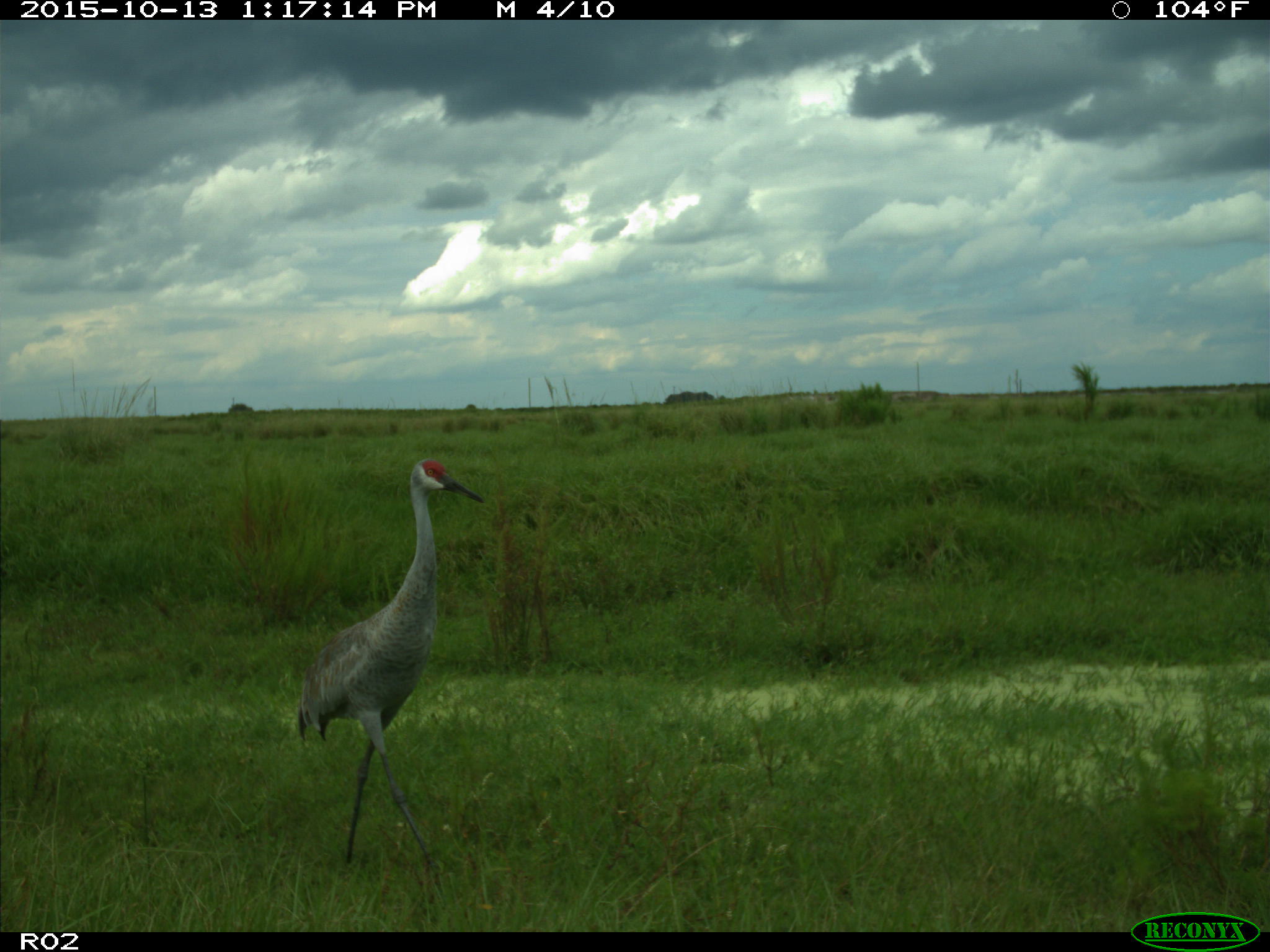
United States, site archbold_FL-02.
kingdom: Animalia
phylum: Chordata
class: Aves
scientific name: Aves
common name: birds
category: unidentified bird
Unidentified bird (birds) (Aves).